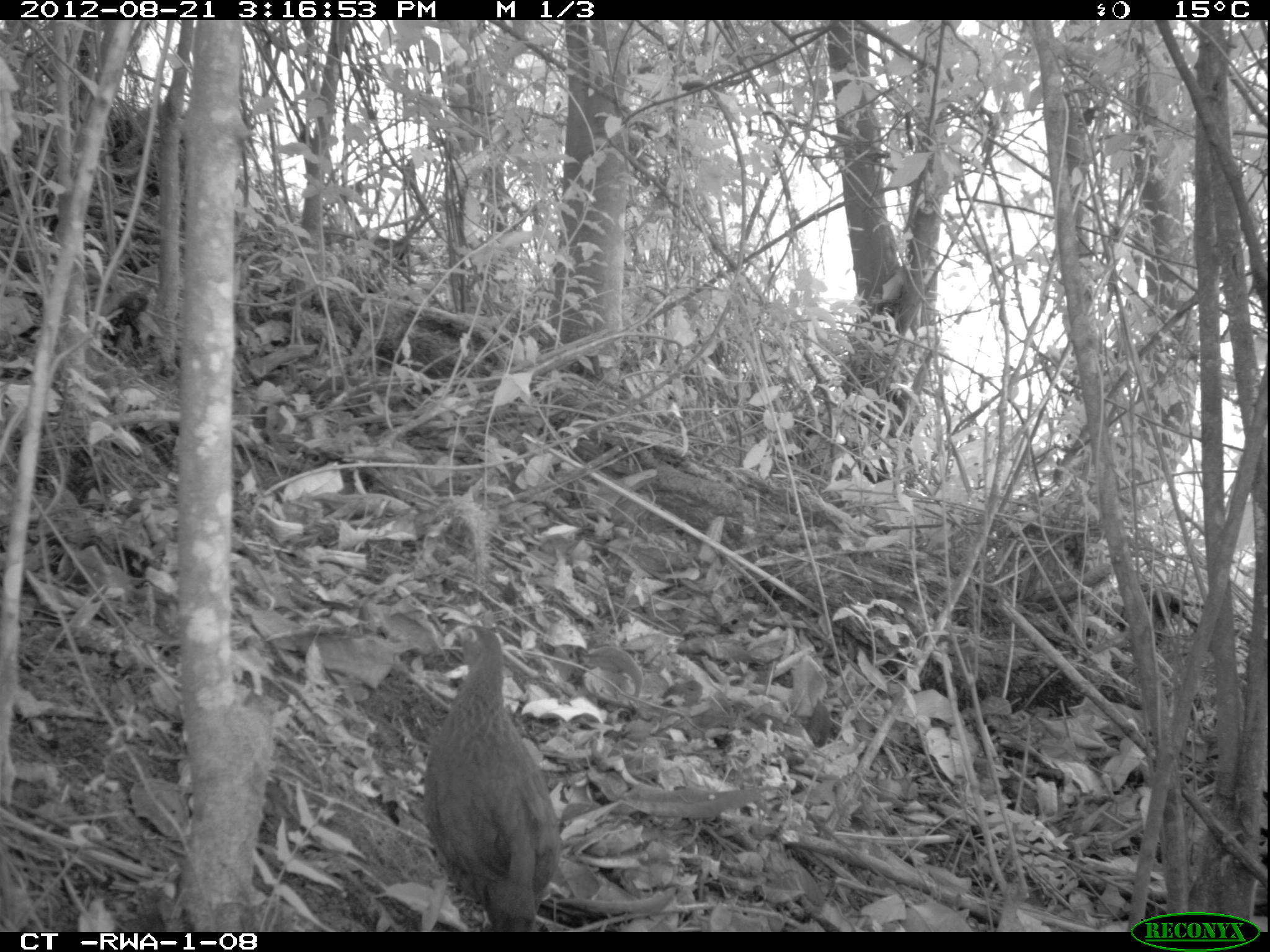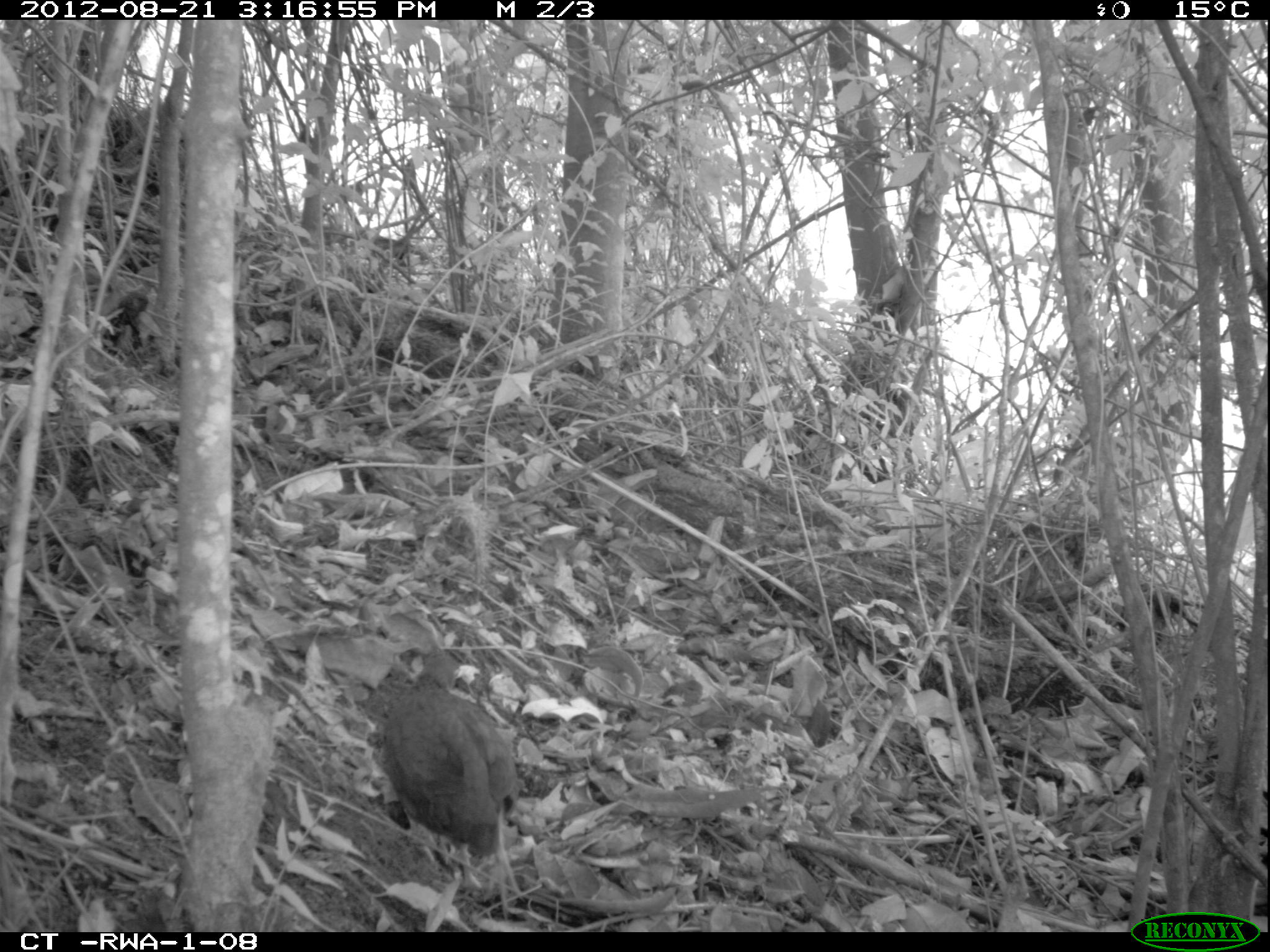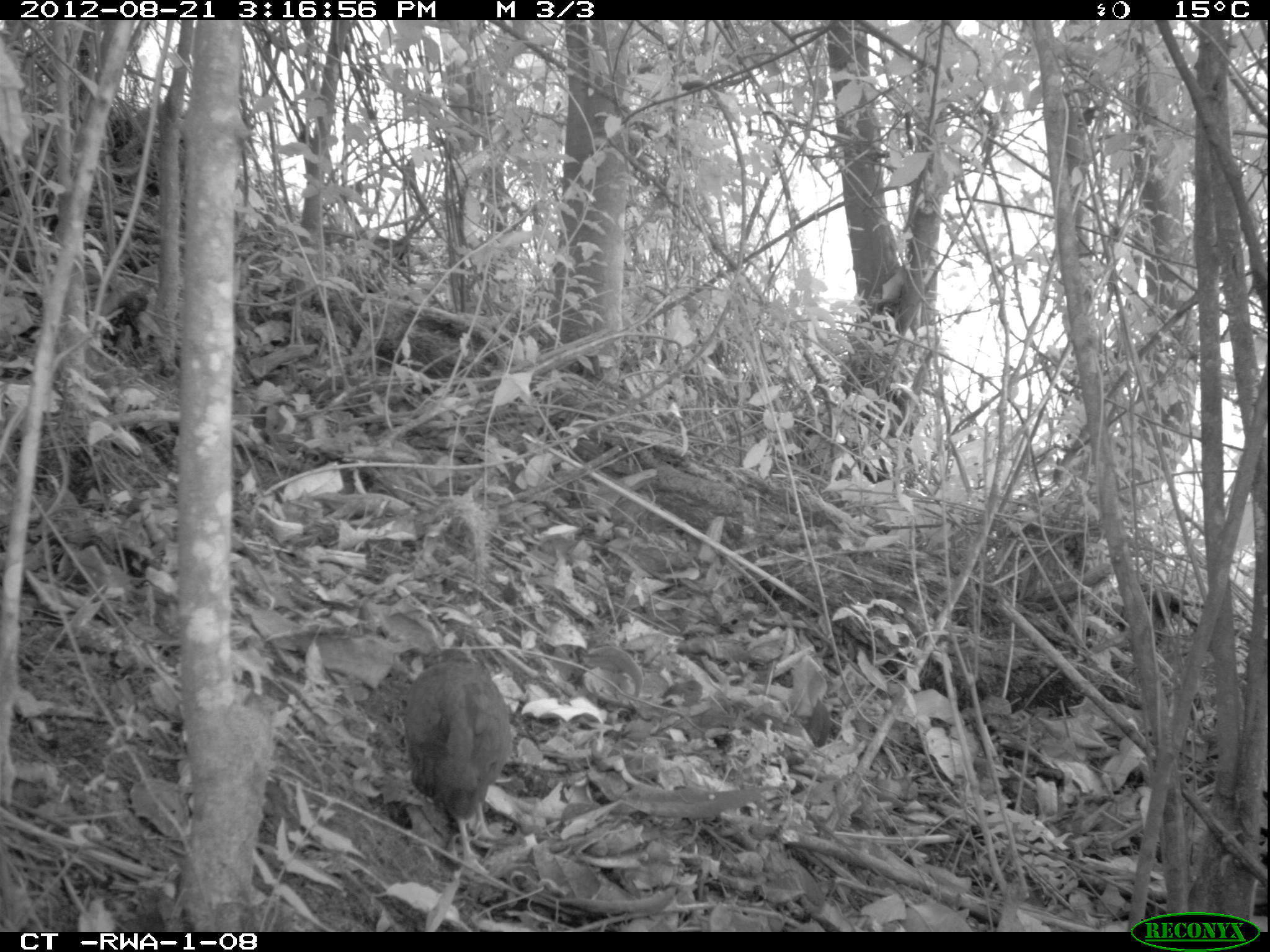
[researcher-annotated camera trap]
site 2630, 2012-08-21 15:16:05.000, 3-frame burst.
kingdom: Animalia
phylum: Chordata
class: Aves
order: Galliformes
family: Phasianidae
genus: Pternistis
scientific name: Pternistis nobilis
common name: handsome francolin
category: francolinus nobilis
Francolinus nobilis (handsome francolin) (Pternistis nobilis), count 1.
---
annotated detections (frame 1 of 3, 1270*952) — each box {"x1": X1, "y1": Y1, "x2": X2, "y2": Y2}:
francolinus nobilis: {"x1": 422, "y1": 620, "x2": 564, "y2": 931}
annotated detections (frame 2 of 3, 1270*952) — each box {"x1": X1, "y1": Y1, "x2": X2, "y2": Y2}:
francolinus nobilis: {"x1": 378, "y1": 650, "x2": 517, "y2": 915}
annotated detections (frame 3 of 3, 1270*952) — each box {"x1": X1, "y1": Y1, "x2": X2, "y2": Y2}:
francolinus nobilis: {"x1": 401, "y1": 645, "x2": 511, "y2": 867}